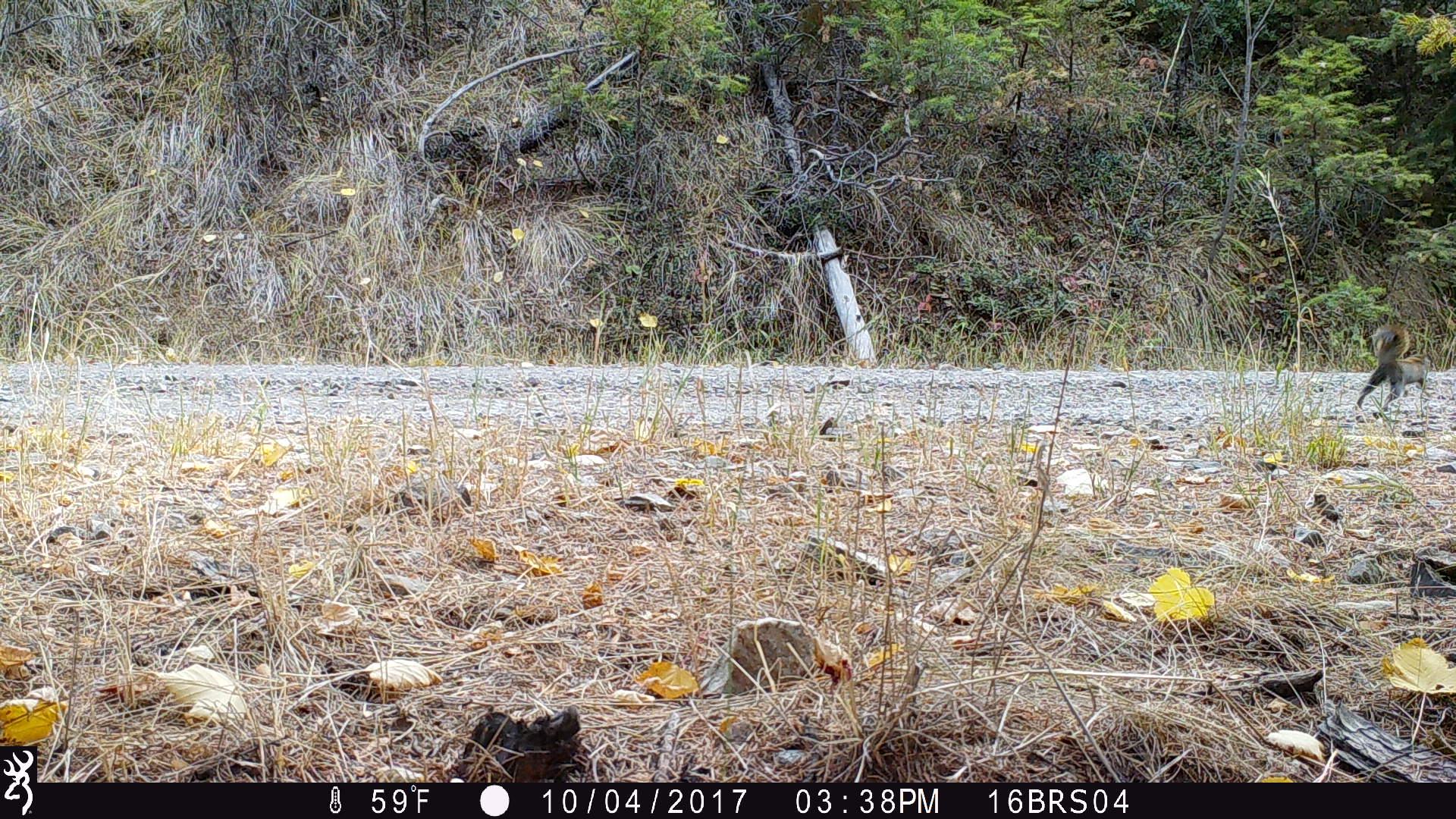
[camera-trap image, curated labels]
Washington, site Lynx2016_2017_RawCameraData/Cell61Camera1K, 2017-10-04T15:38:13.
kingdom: Animalia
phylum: Chordata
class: Mammalia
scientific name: Mammalia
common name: small mammal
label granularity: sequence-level